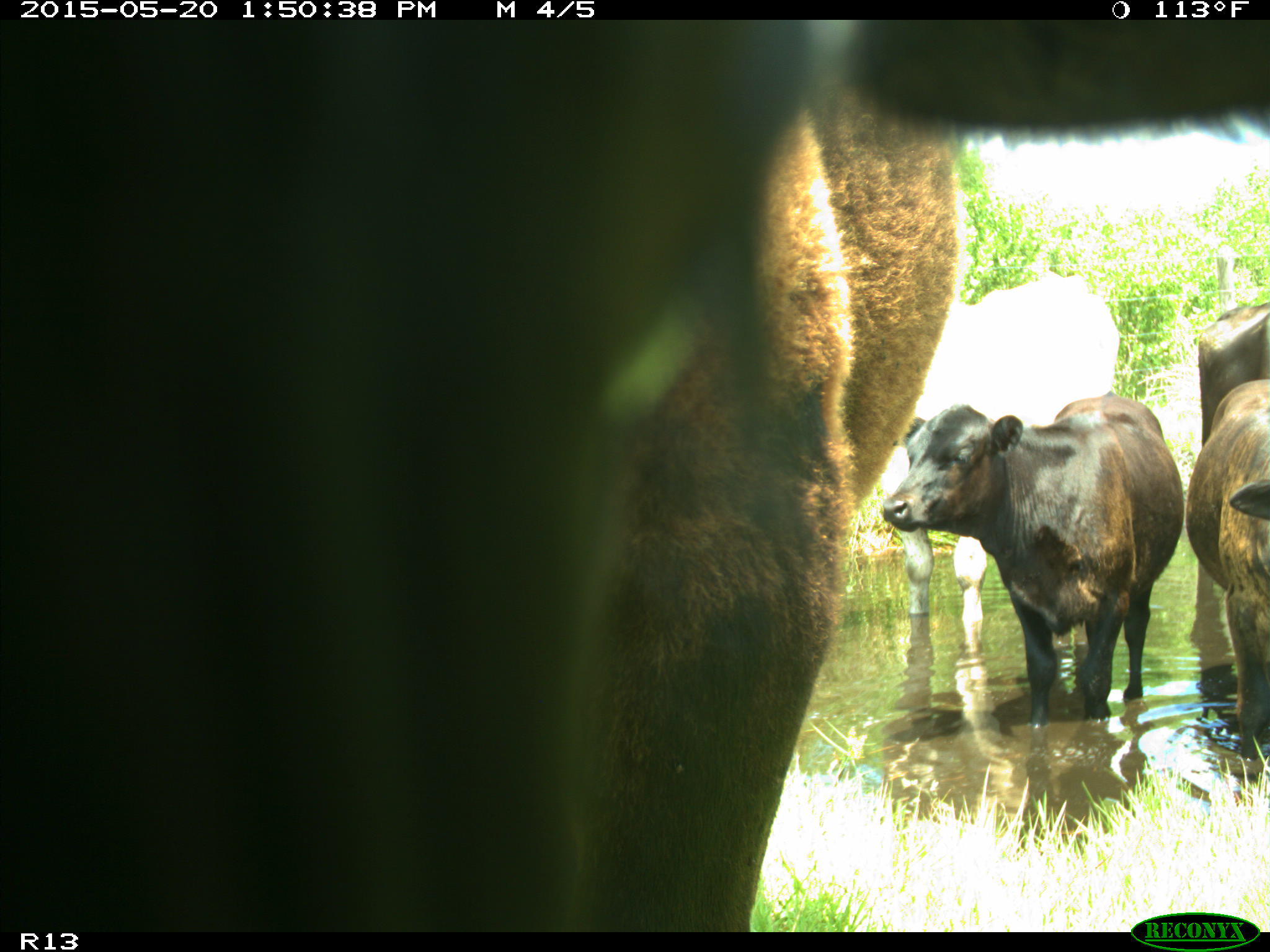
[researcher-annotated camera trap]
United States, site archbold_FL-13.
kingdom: Animalia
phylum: Chordata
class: Mammalia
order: Artiodactyla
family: Bovidae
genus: Bos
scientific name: Bos taurus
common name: domestic cow